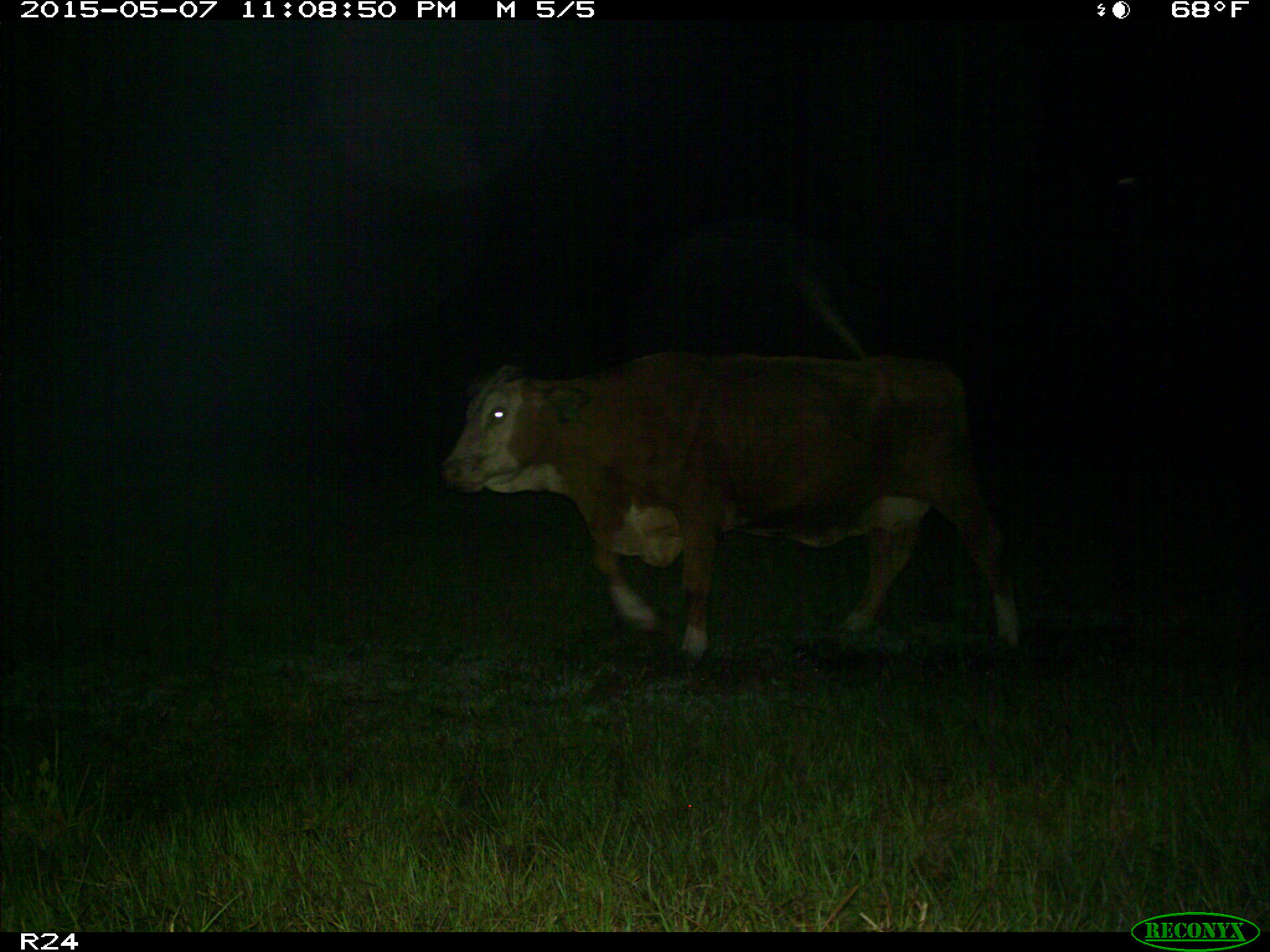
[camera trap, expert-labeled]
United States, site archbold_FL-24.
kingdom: Animalia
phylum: Chordata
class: Mammalia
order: Artiodactyla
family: Bovidae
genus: Bos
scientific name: Bos taurus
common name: domestic cow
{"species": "Bos taurus (domestic cow)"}